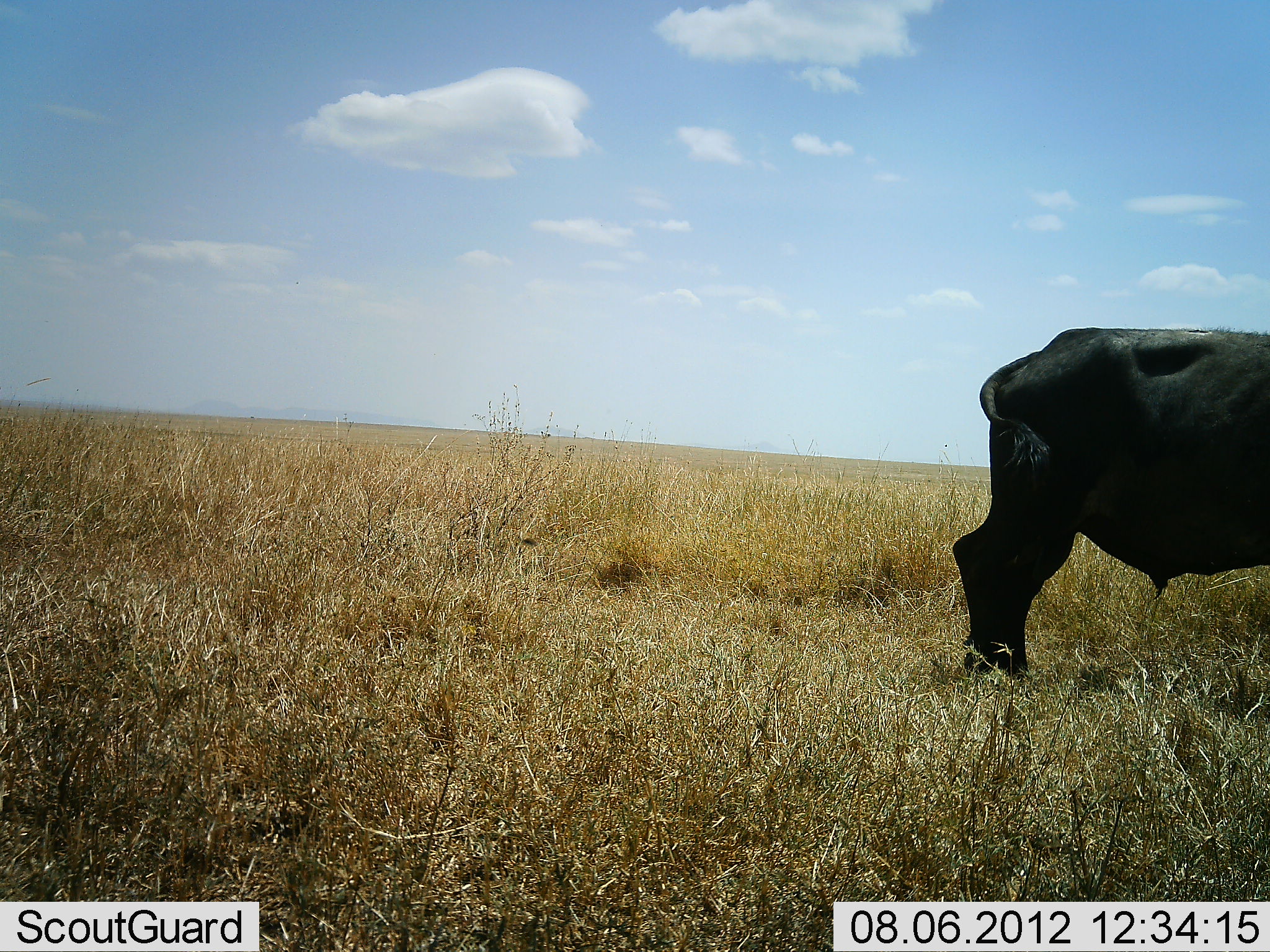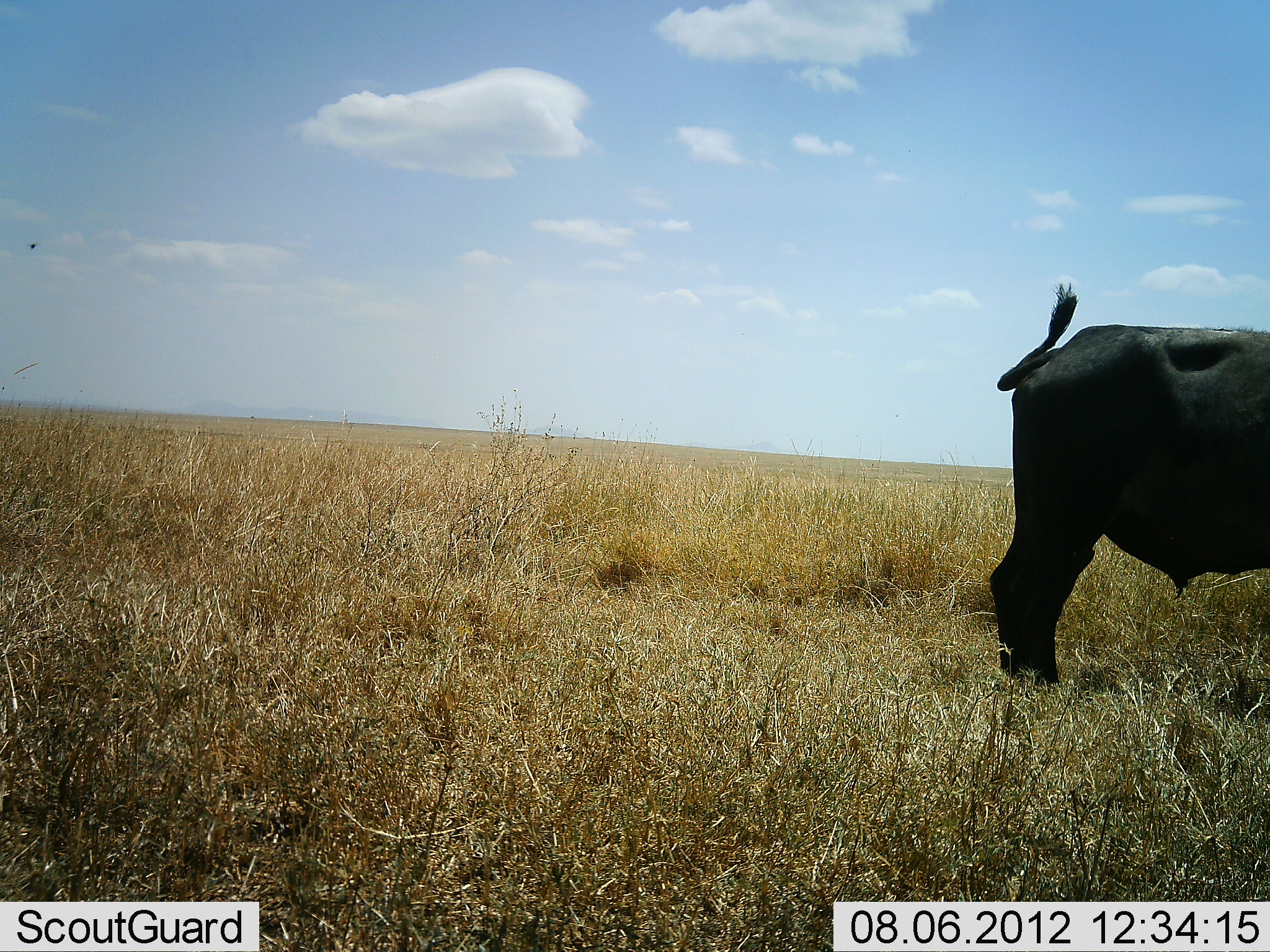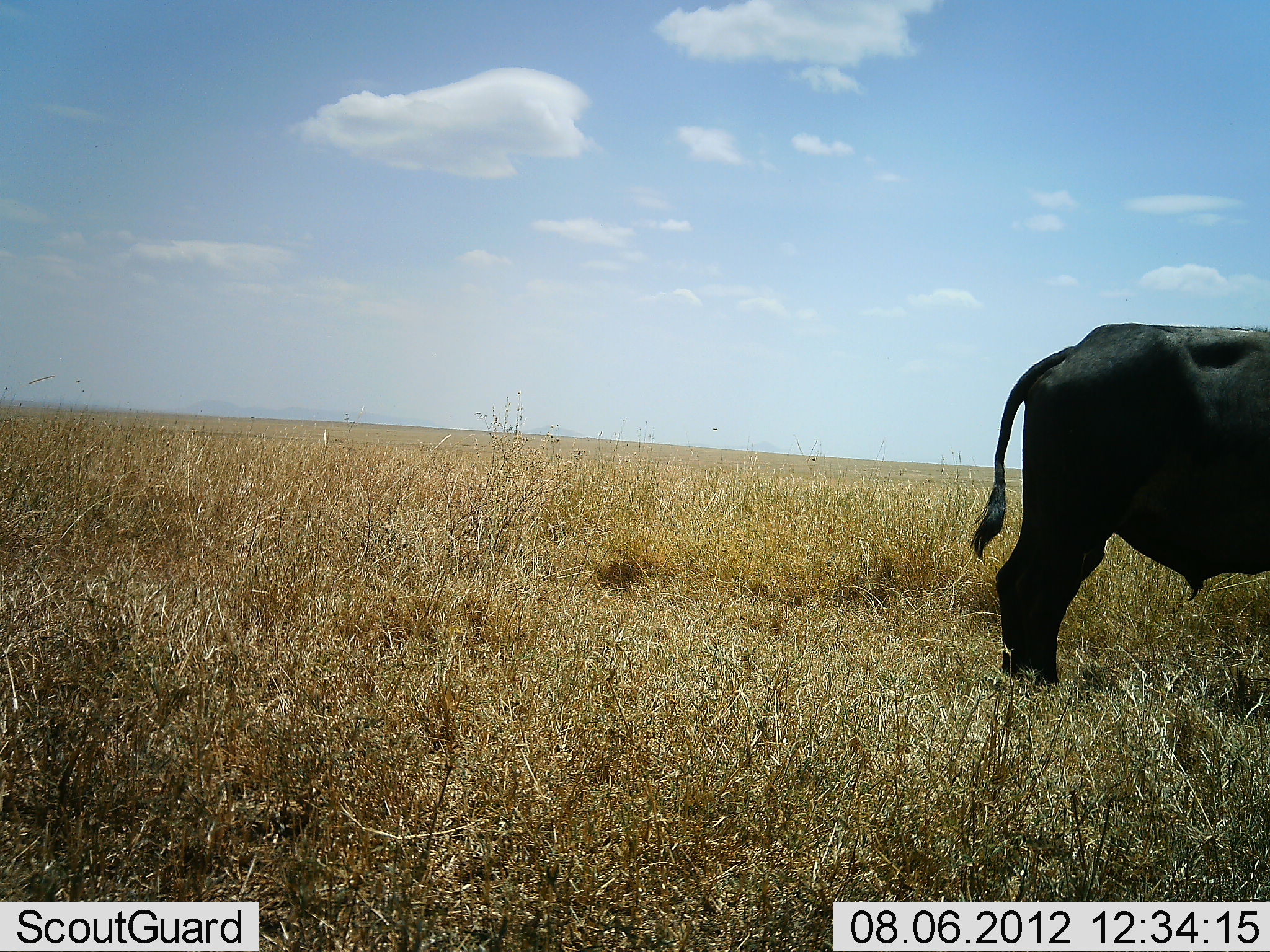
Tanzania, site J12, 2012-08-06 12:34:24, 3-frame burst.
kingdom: Animalia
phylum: Chordata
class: Mammalia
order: Artiodactyla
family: Bovidae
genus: Syncerus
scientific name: Syncerus caffer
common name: cape buffalo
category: buffalo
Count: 1.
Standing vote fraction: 100%.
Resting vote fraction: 0%.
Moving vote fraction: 0%.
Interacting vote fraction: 0%.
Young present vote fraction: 0%.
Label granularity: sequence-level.